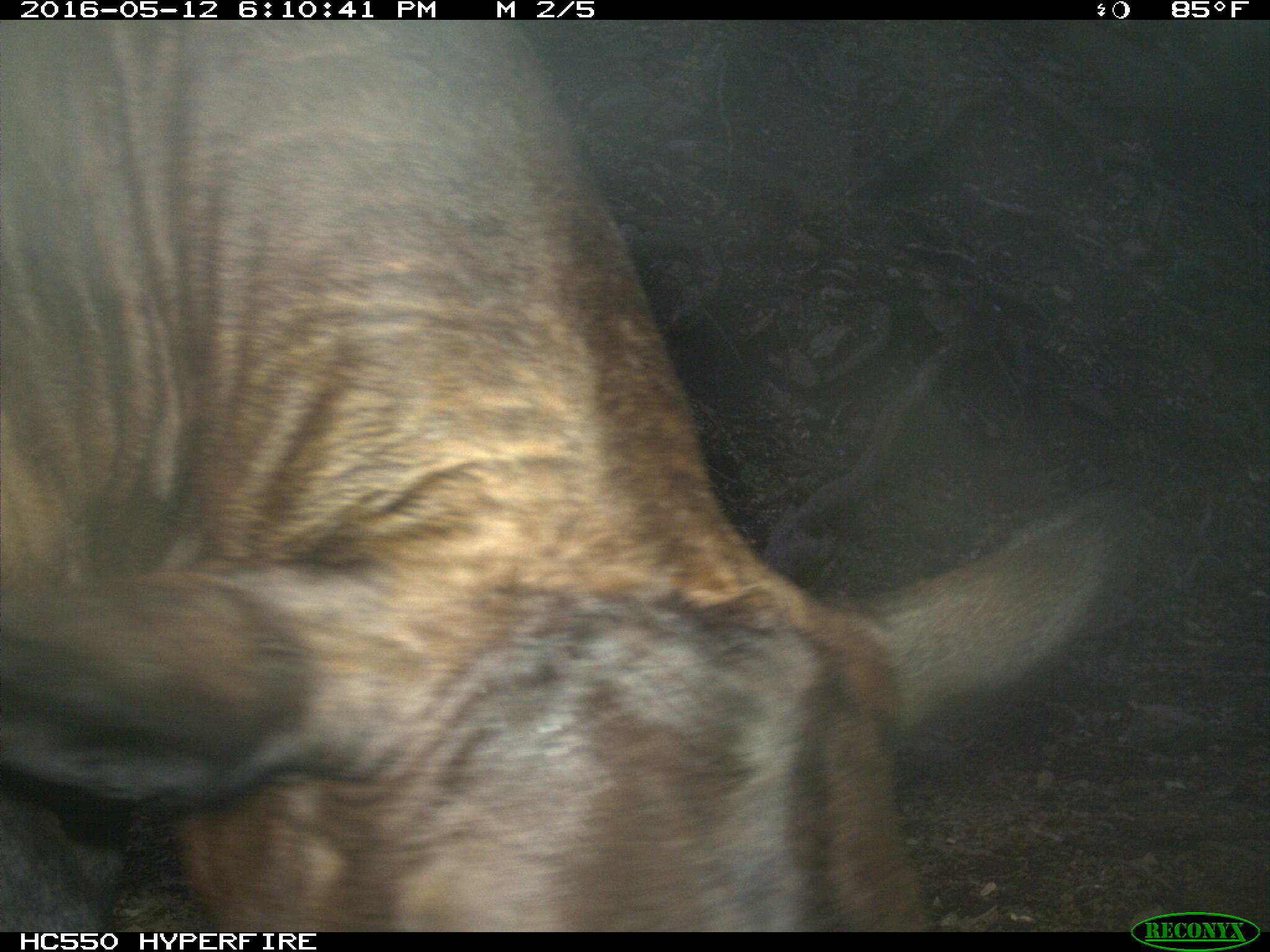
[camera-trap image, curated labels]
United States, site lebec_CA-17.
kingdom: Animalia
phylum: Chordata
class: Mammalia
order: Artiodactyla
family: Bovidae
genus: Bos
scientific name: Bos taurus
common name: domestic cow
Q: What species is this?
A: Bos taurus (domestic cow).